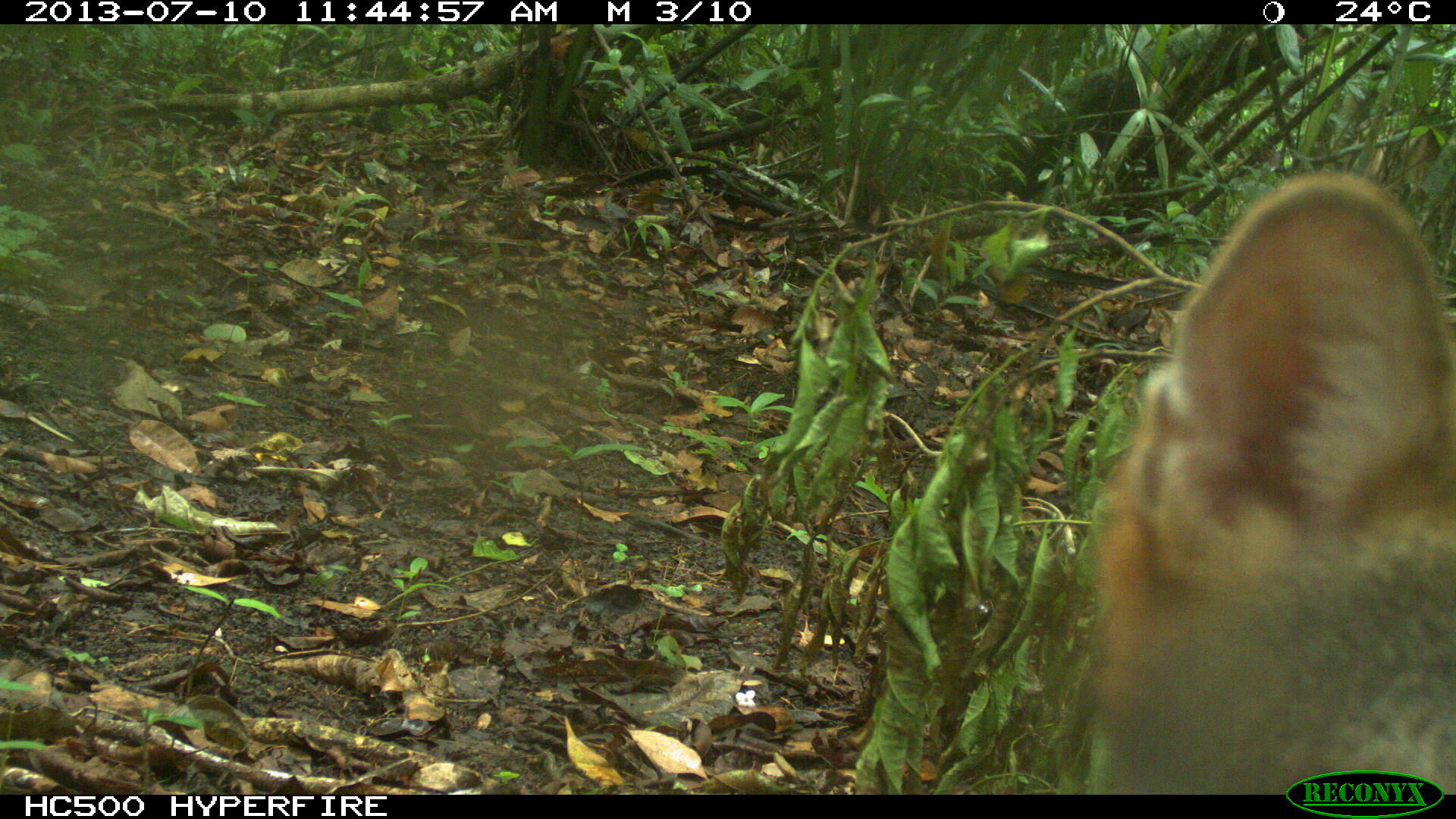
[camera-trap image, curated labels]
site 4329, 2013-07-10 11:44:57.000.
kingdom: Animalia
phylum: Chordata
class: Mammalia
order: Carnivora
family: Canidae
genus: Urocyon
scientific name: Urocyon cinereoargenteus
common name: gray fox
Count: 1.